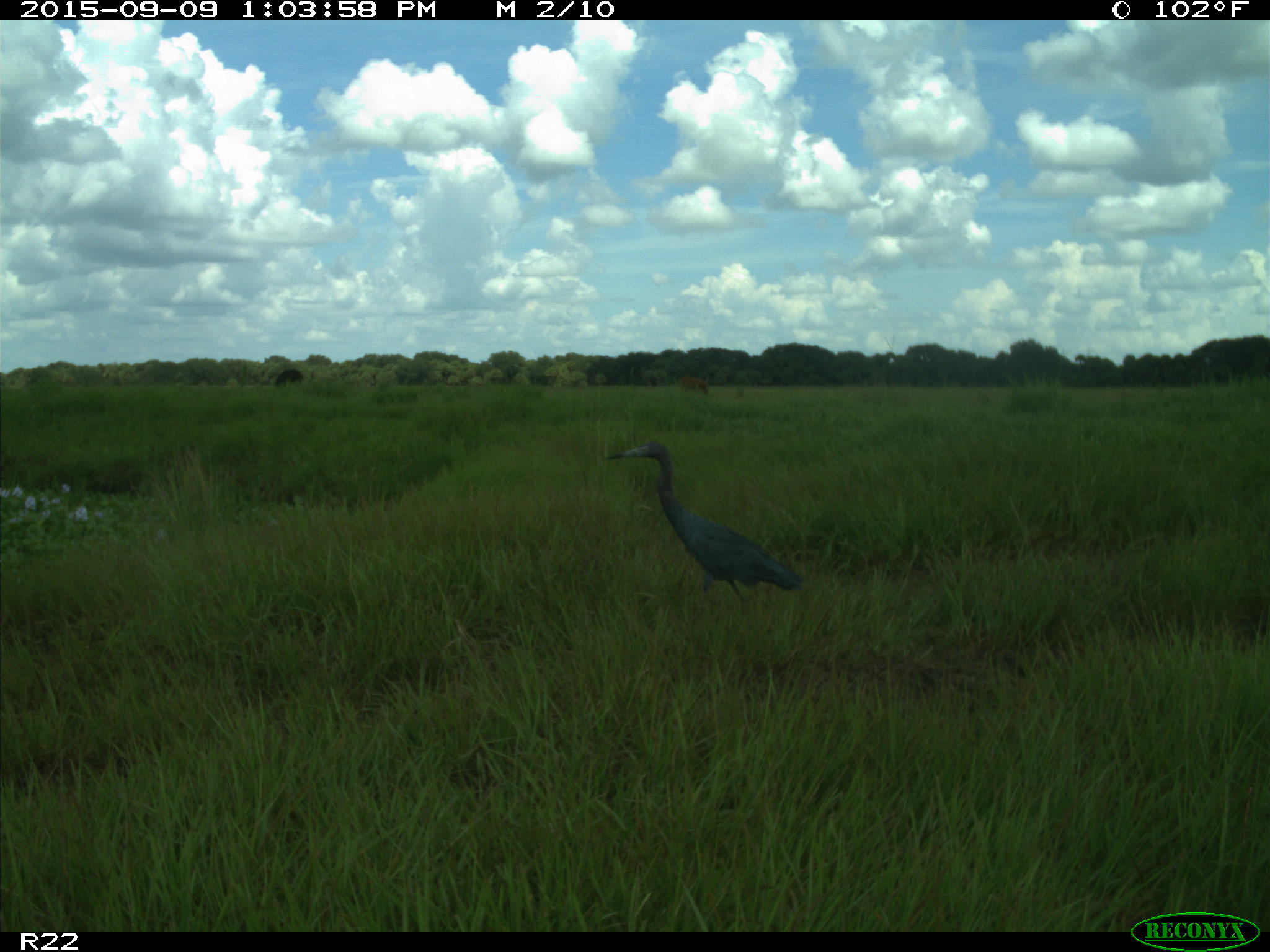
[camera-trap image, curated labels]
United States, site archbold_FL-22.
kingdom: Animalia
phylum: Chordata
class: Mammalia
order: Artiodactyla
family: Bovidae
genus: Bos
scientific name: Bos taurus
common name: domestic cow